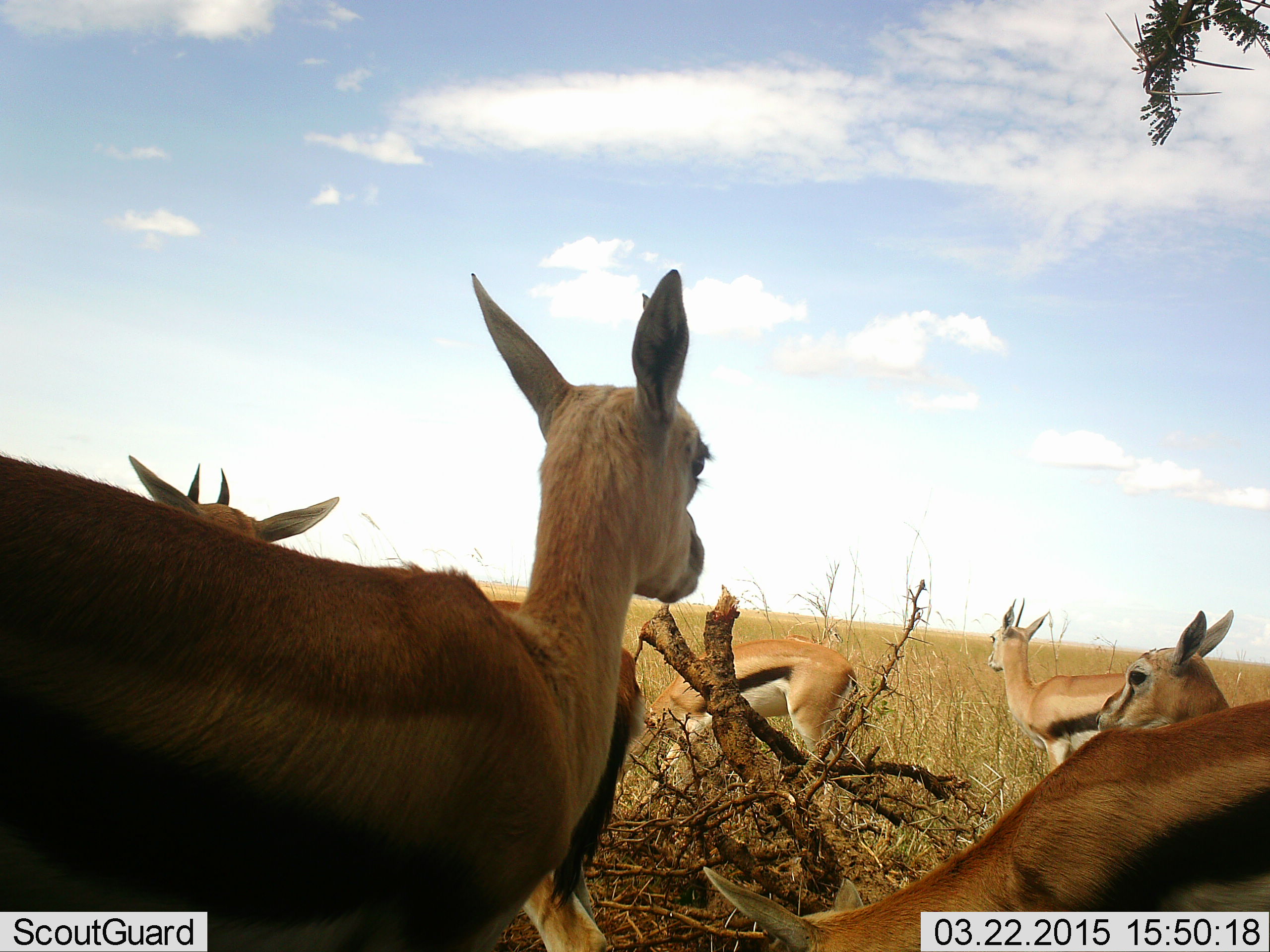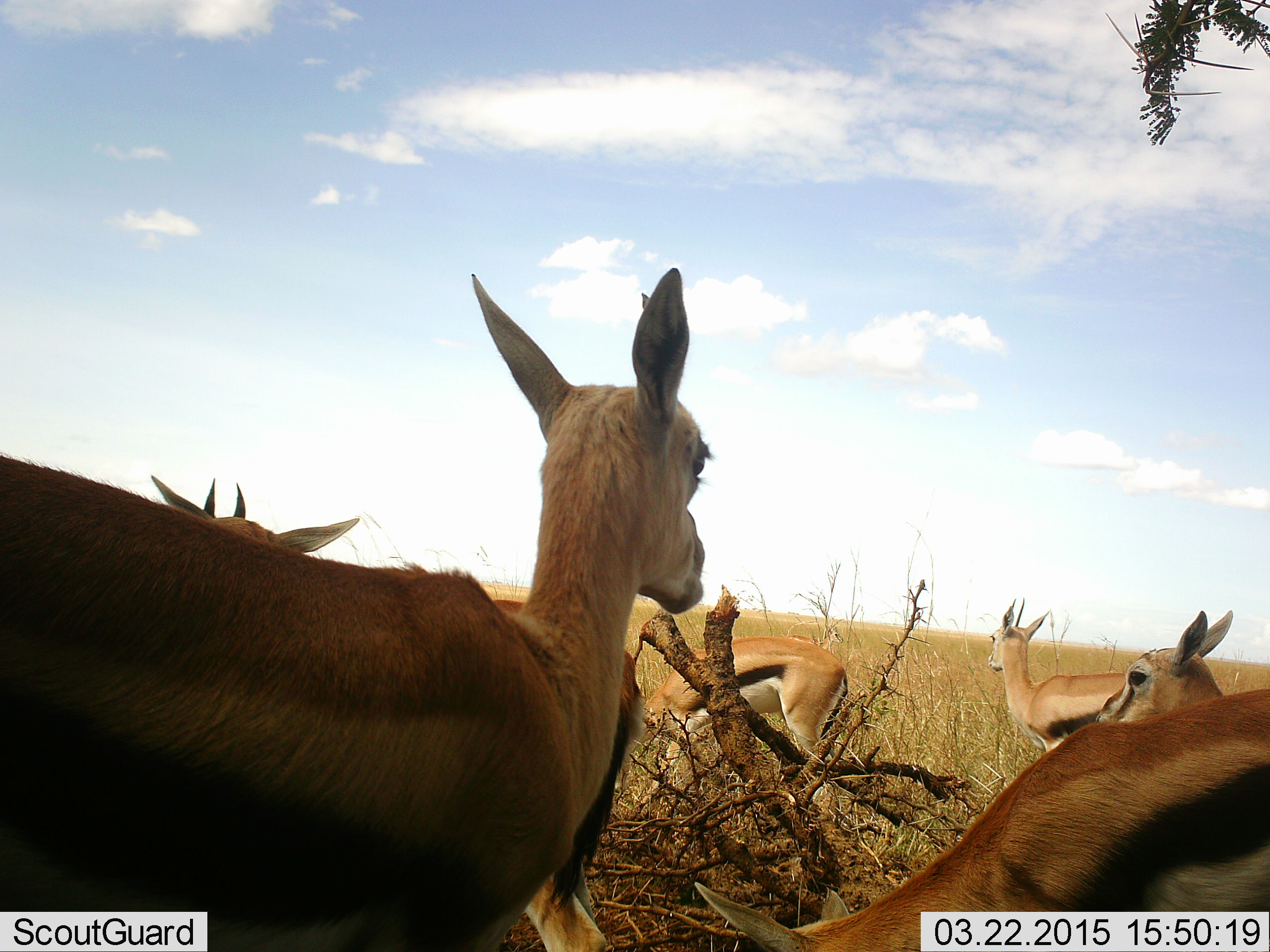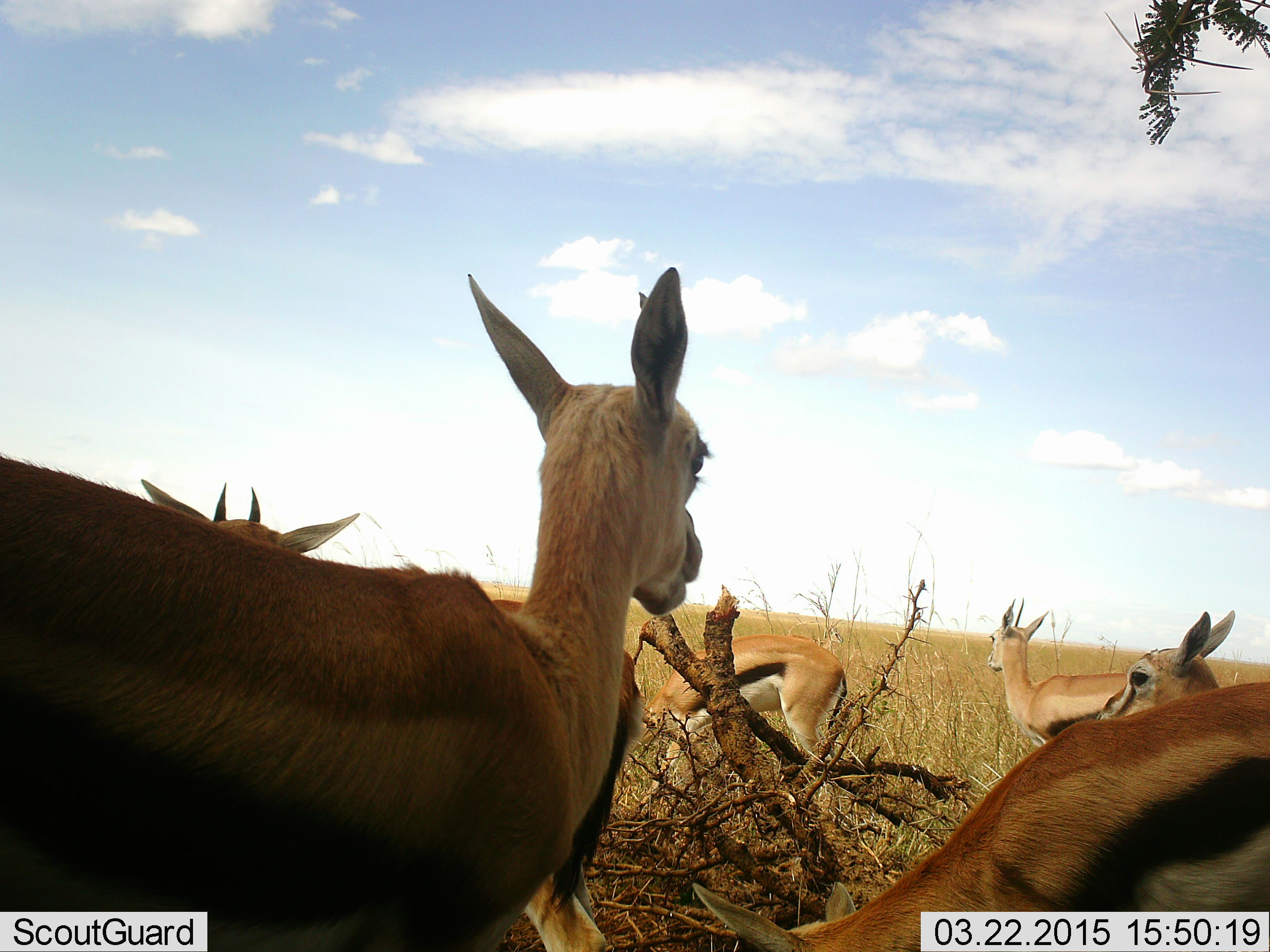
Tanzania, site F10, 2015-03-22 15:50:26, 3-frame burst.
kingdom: Animalia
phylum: Chordata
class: Mammalia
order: Artiodactyla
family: Bovidae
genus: Eudorcas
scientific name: Eudorcas thomsonii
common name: thomson's gazelle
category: gazellethomsons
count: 6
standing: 100%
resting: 0%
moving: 0%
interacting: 0%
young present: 20%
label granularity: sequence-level